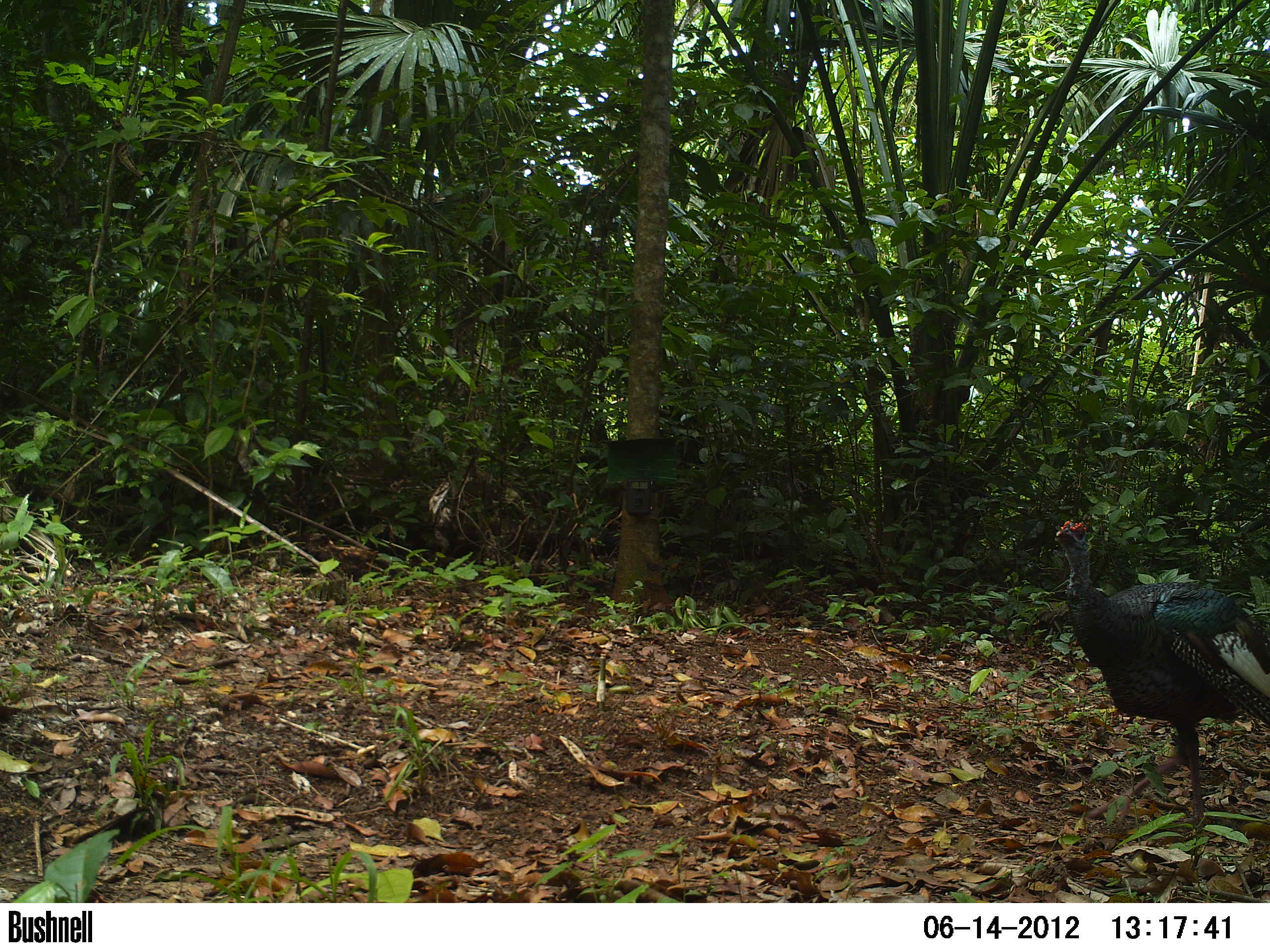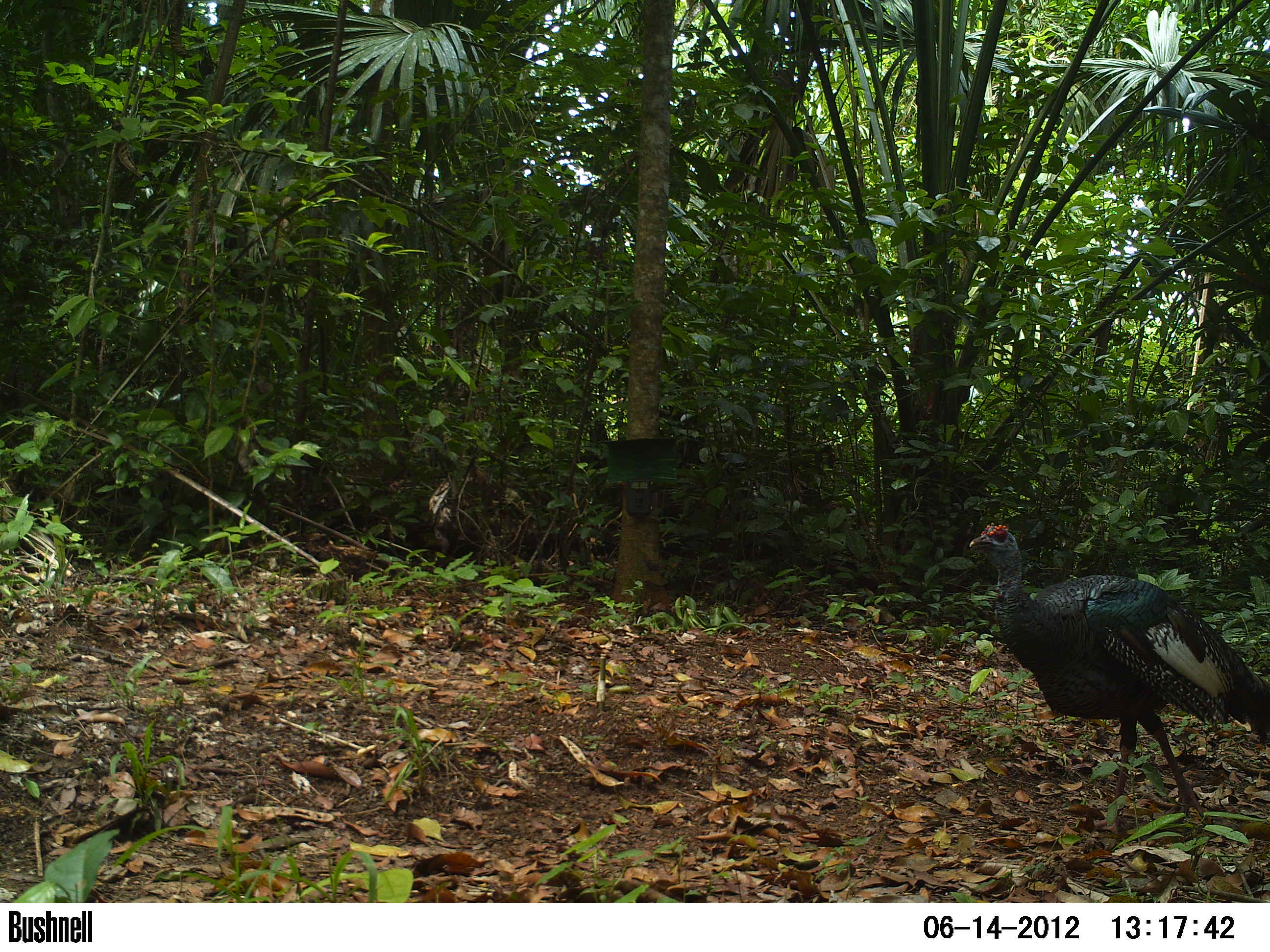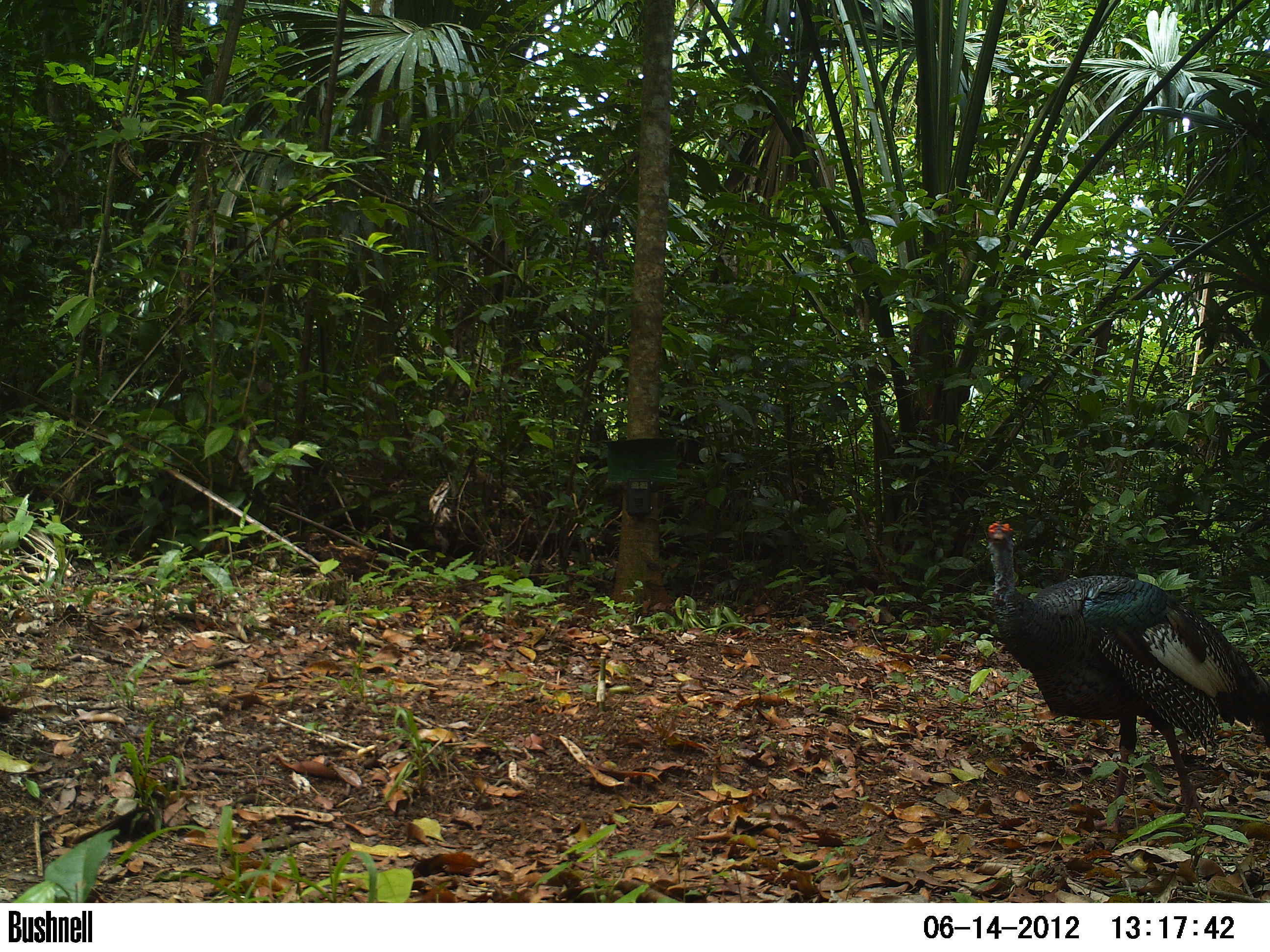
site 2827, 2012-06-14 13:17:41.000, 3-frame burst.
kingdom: Animalia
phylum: Chordata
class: Aves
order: Galliformes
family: Phasianidae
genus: Meleagris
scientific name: Meleagris ocellata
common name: ocellated turkey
Meleagris ocellata (ocellated turkey), count 1, age adult.